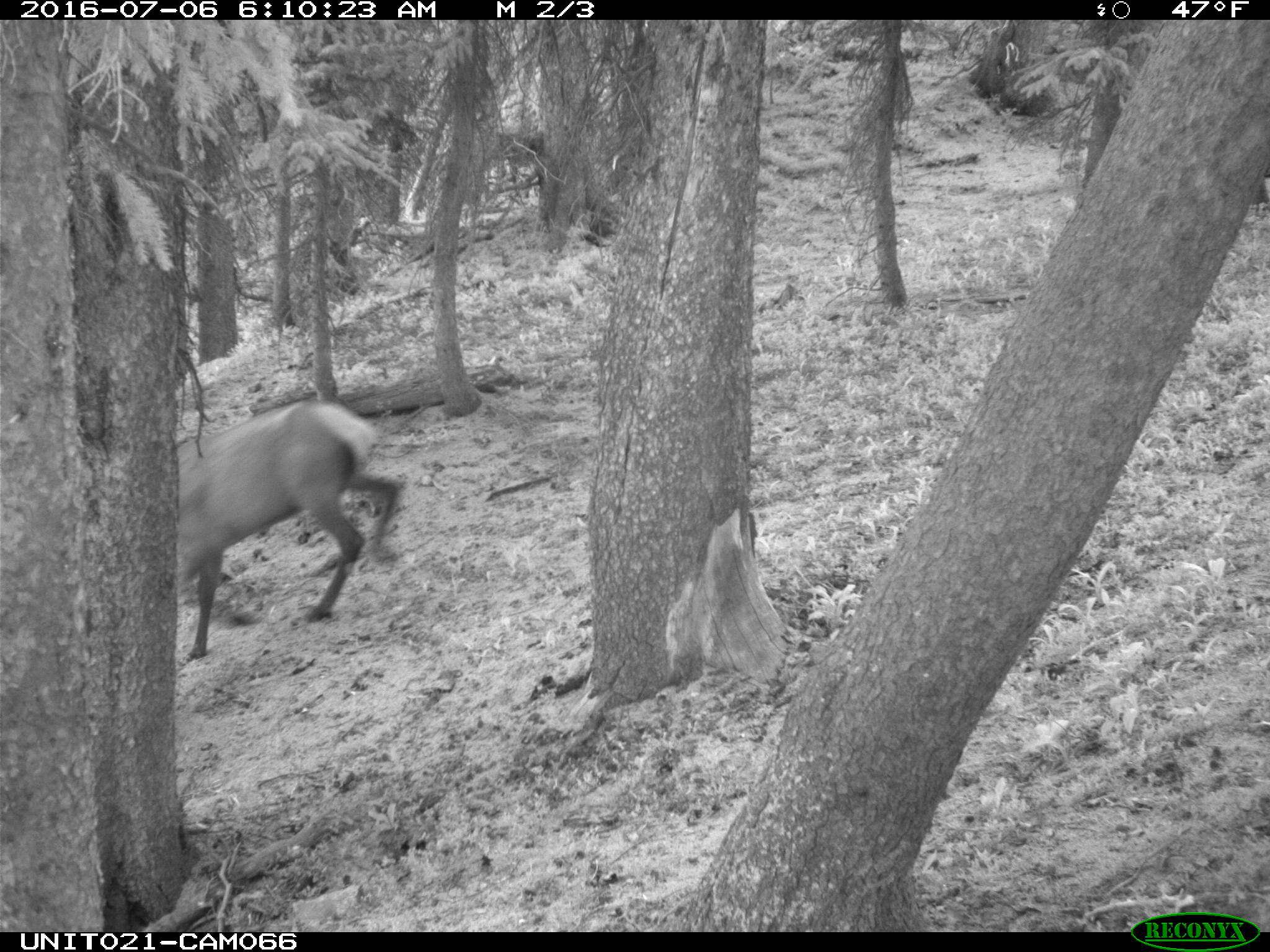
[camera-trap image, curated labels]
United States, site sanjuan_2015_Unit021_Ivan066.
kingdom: Animalia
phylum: Chordata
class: Mammalia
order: Artiodactyla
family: Cervidae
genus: Cervus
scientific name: Cervus elaphus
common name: red deer